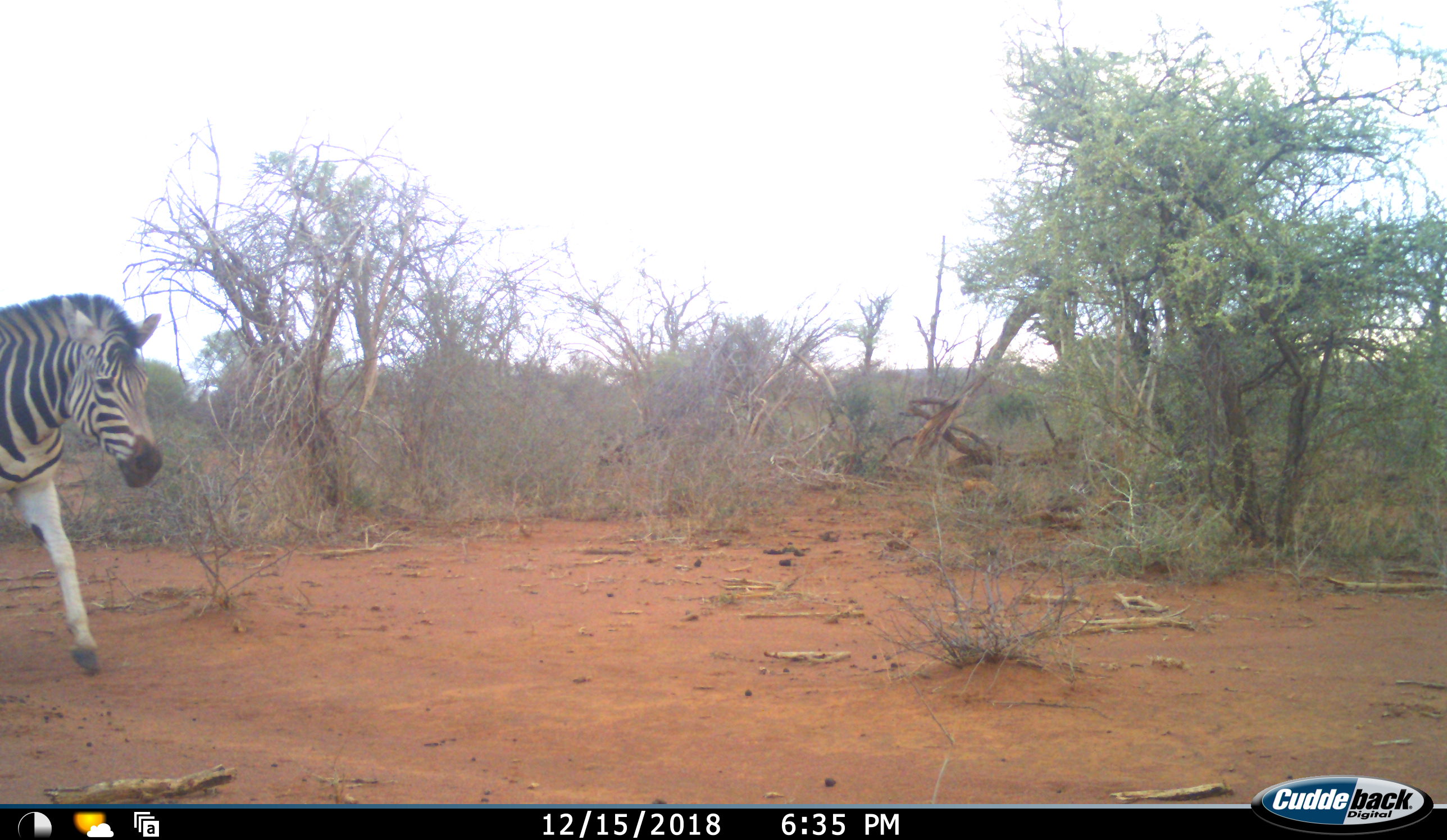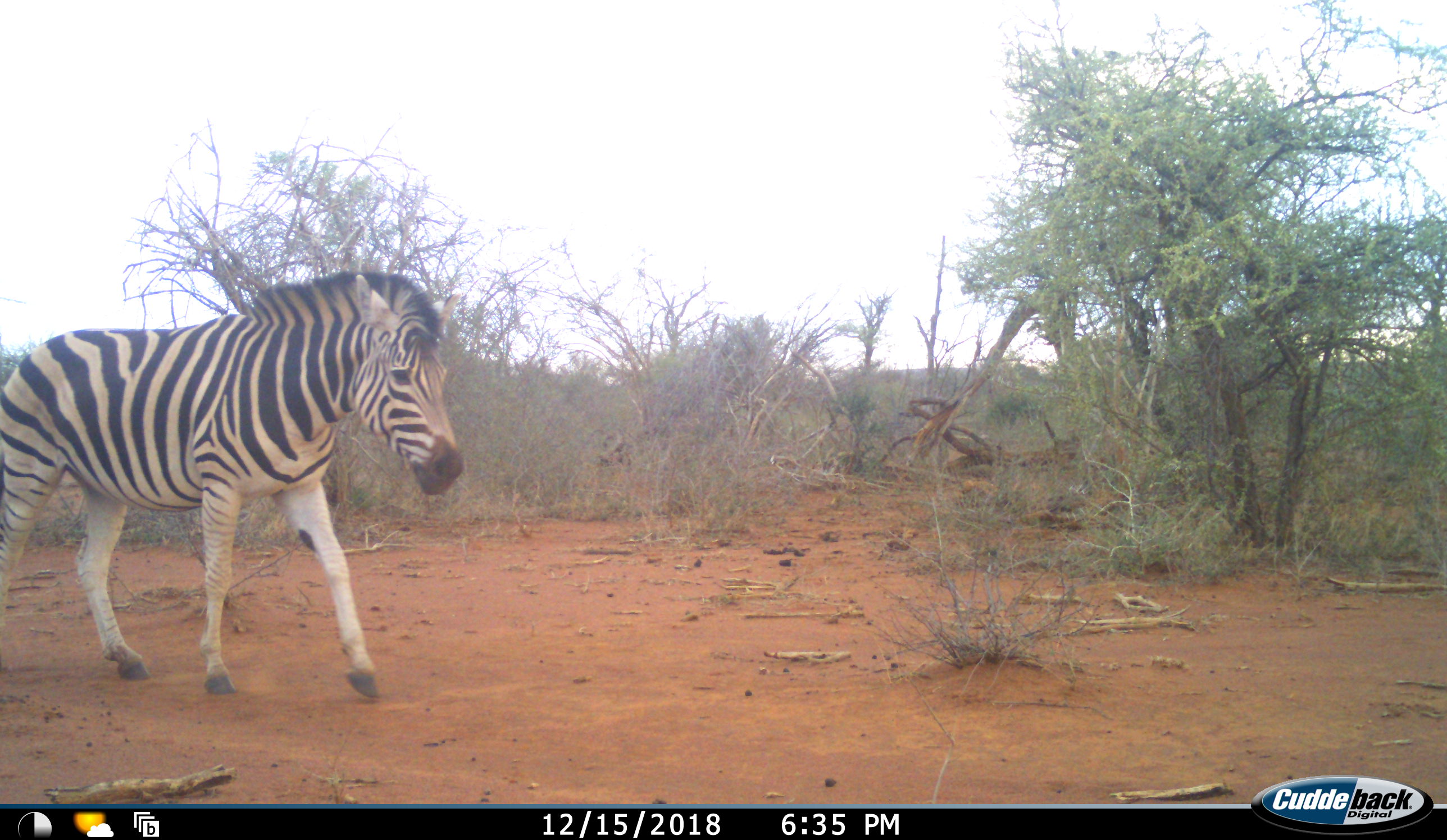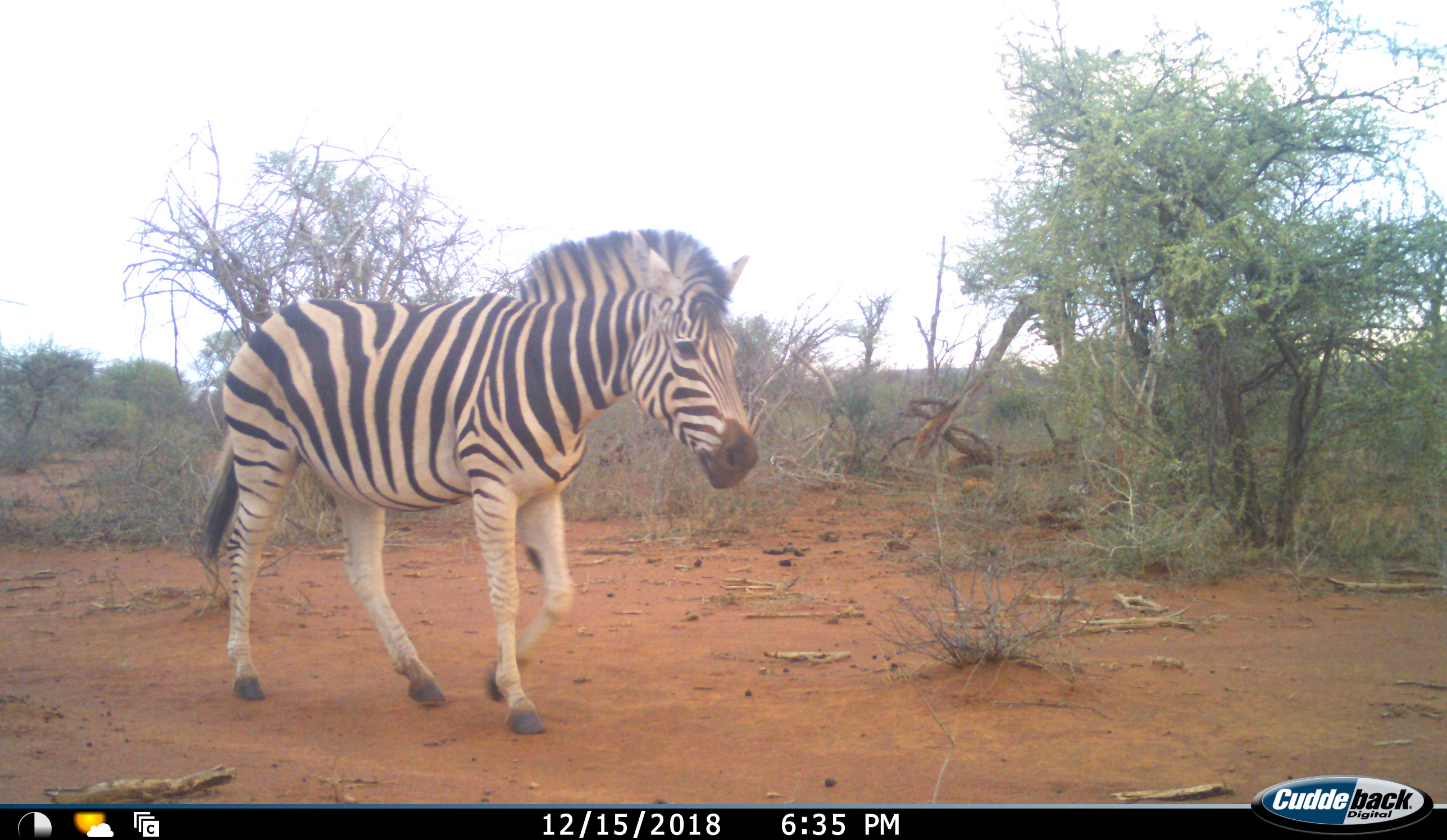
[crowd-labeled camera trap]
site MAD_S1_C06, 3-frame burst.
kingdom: Animalia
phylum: Chordata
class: Mammalia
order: Perissodactyla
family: Equidae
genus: Equus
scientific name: Equus quagga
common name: plains zebra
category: zebraplains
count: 1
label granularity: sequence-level